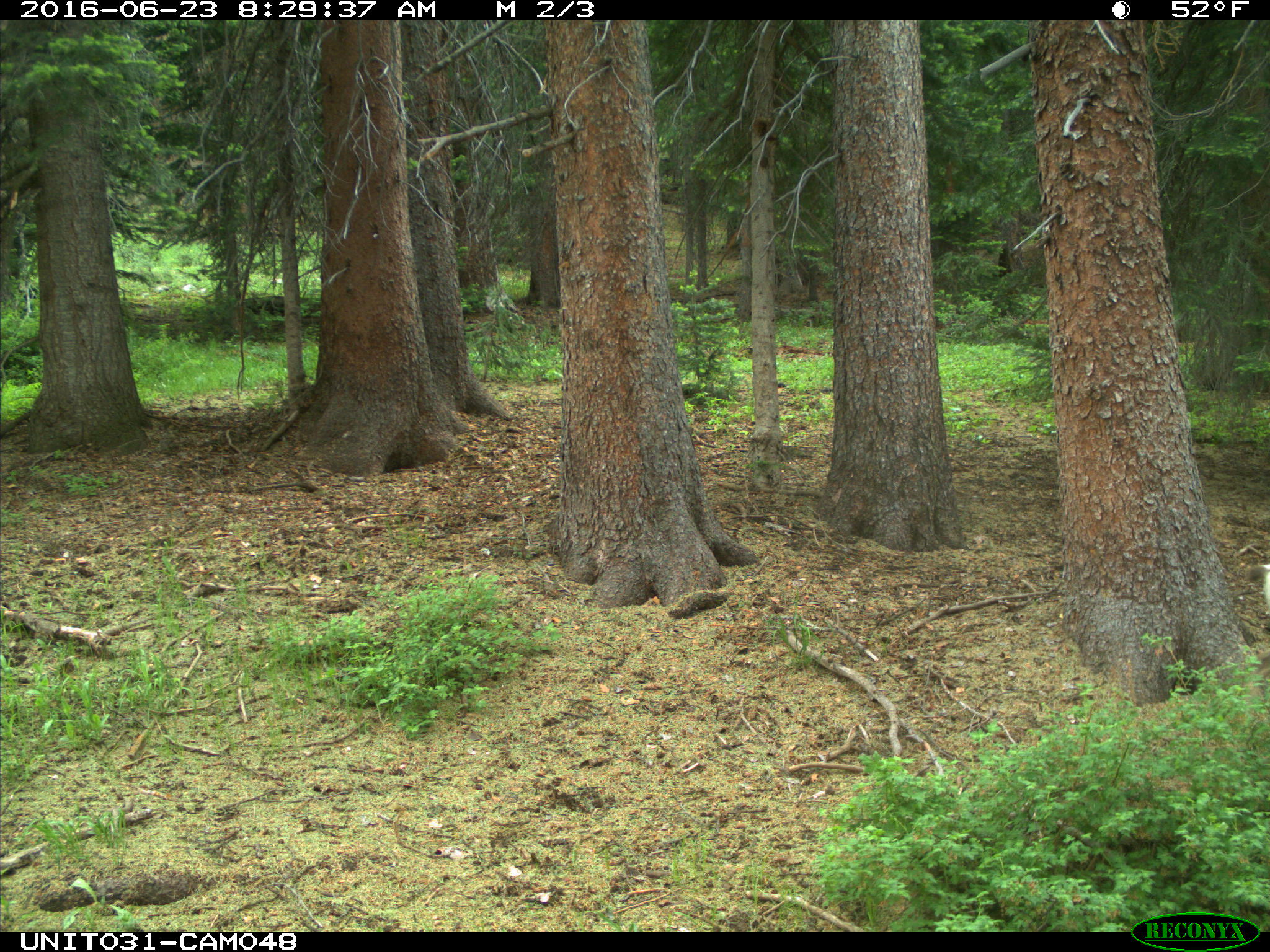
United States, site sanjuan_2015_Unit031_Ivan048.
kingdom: Animalia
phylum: Chordata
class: Mammalia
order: Artiodactyla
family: Cervidae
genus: Odocoileus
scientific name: Odocoileus hemionus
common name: mule deer